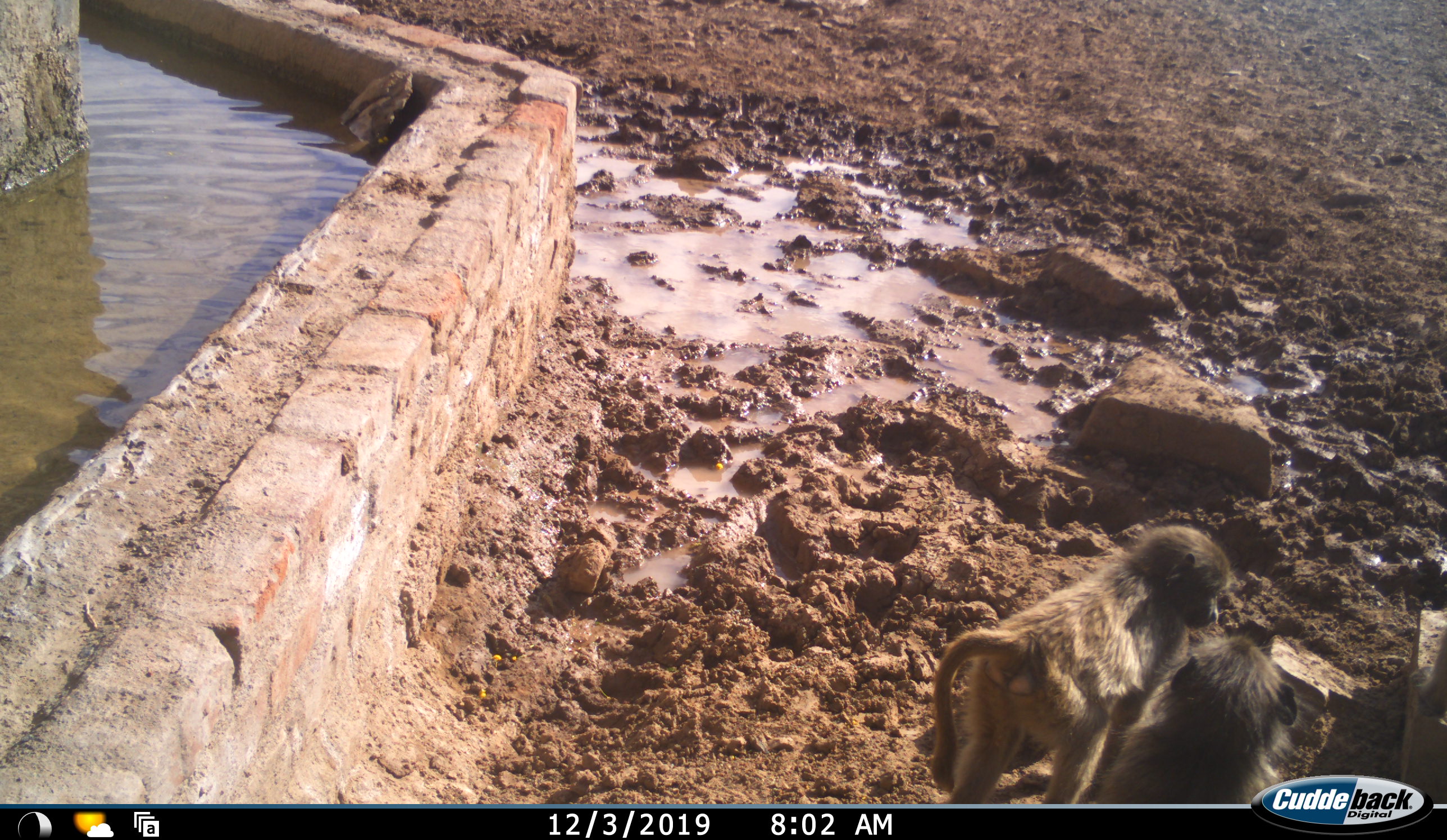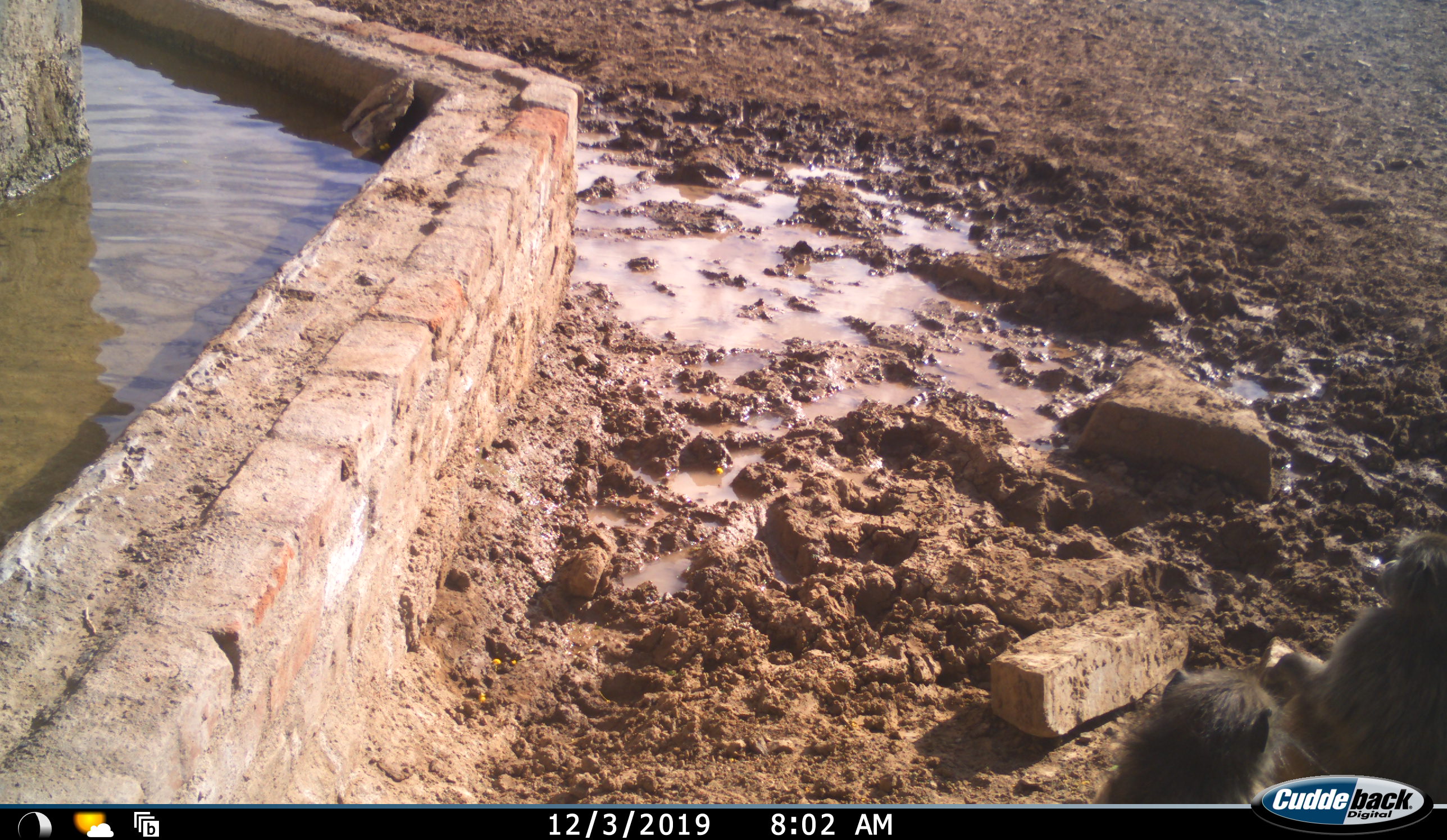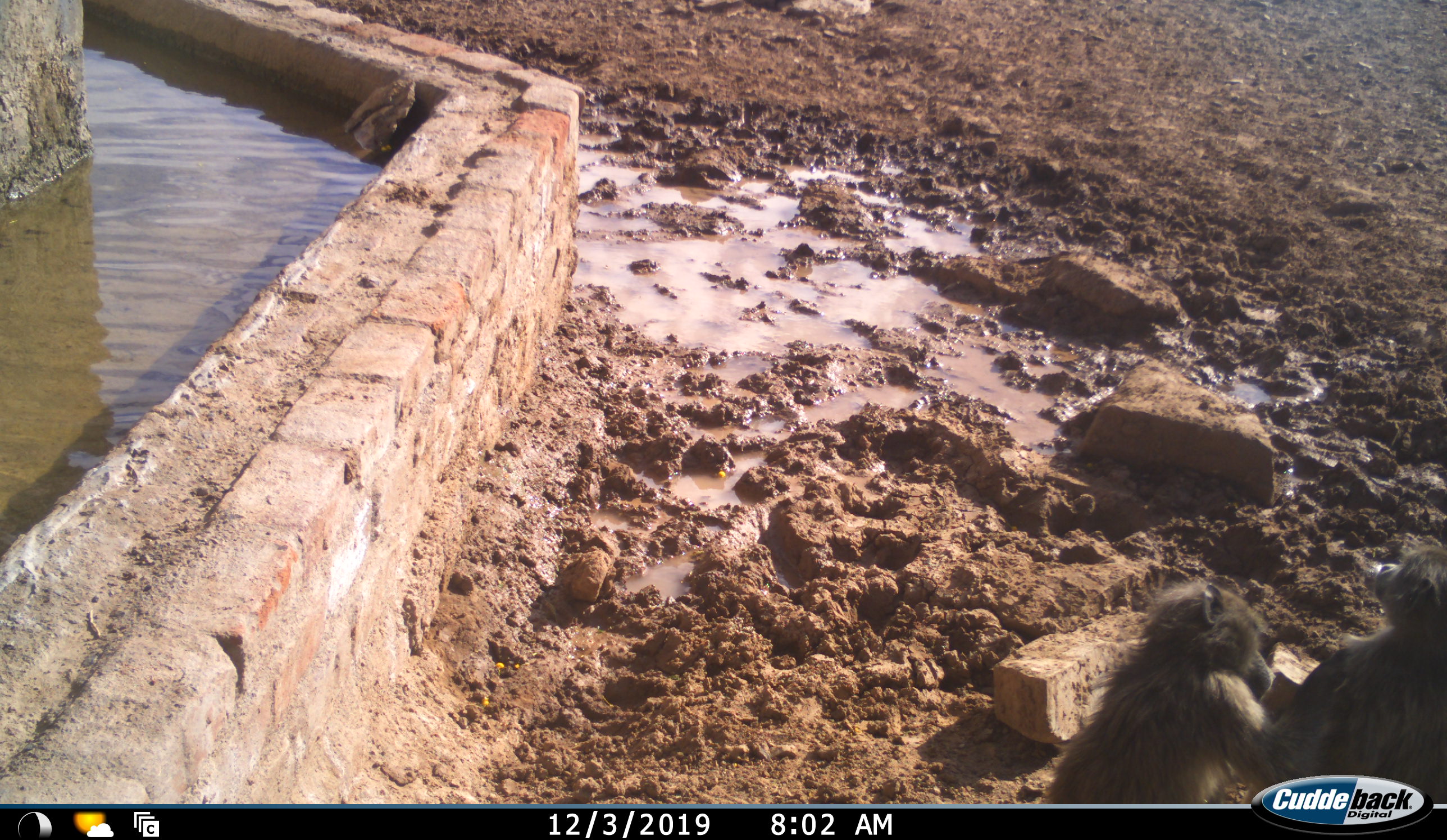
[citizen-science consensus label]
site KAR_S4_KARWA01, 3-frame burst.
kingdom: Animalia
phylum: Chordata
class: Mammalia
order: Primates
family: Cercopithecidae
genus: Papio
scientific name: Papio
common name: baboon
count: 2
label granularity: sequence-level